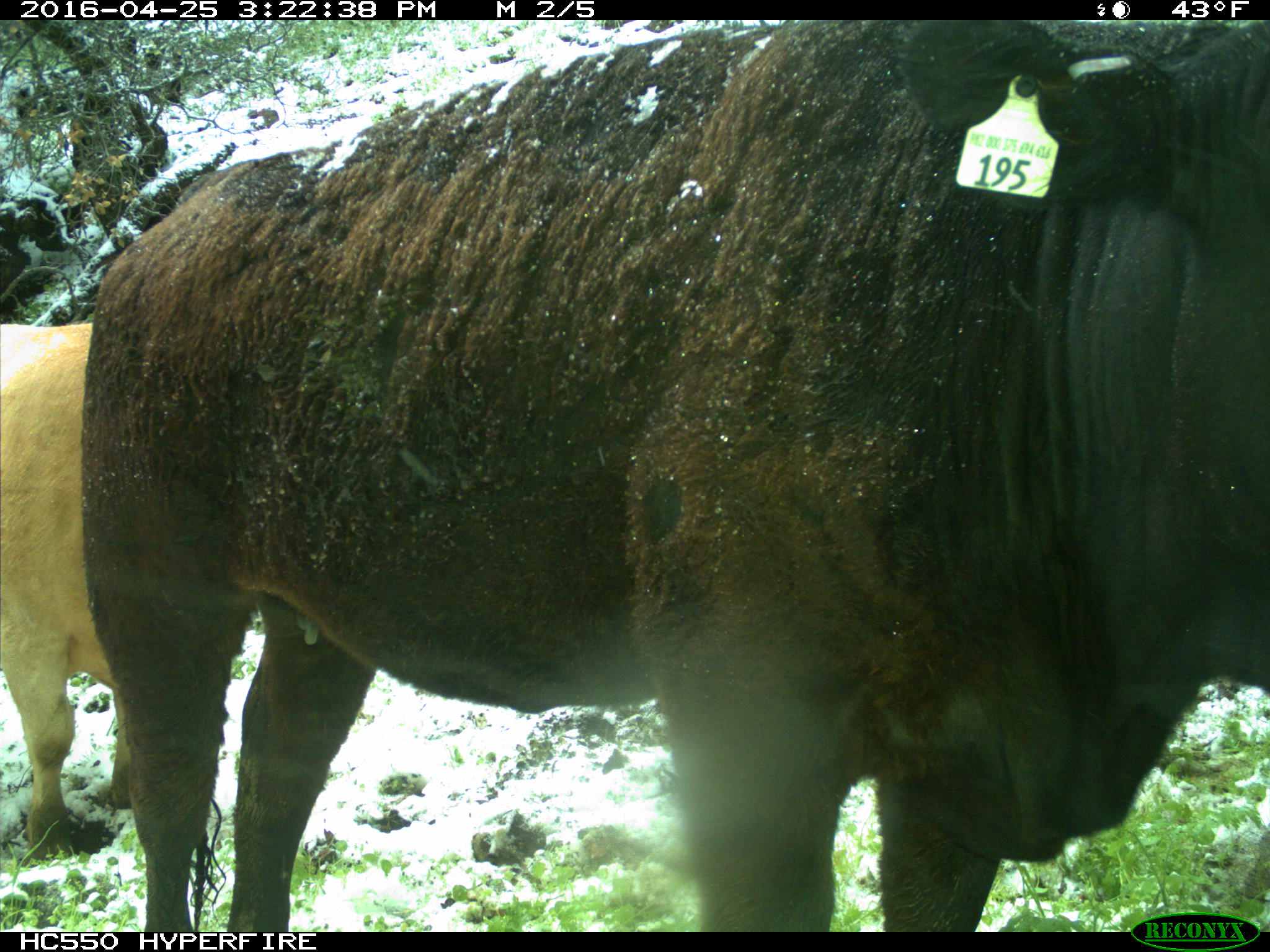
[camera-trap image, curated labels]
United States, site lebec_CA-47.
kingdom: Animalia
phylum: Chordata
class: Mammalia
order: Artiodactyla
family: Bovidae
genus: Bos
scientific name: Bos taurus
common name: domestic cow